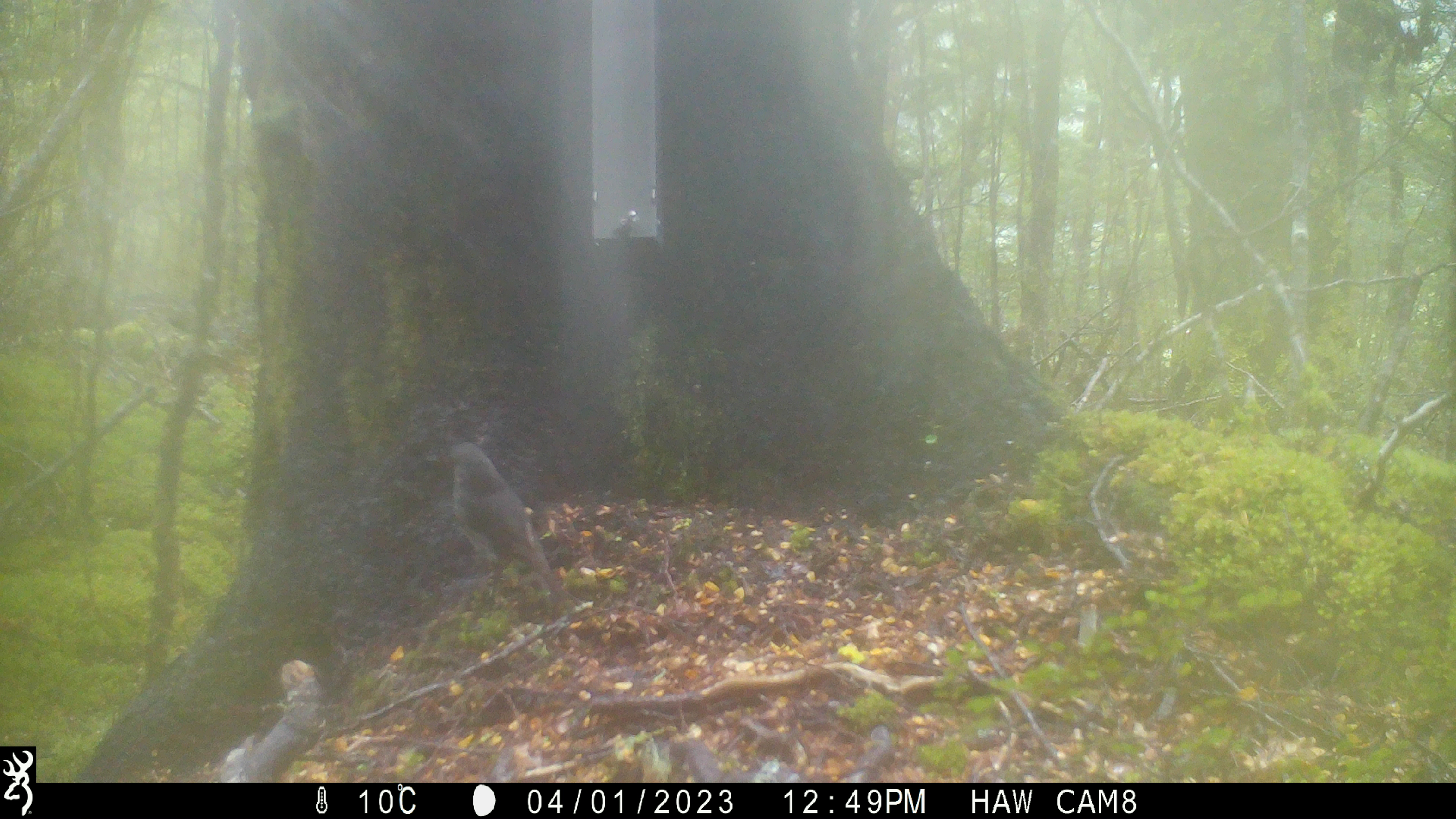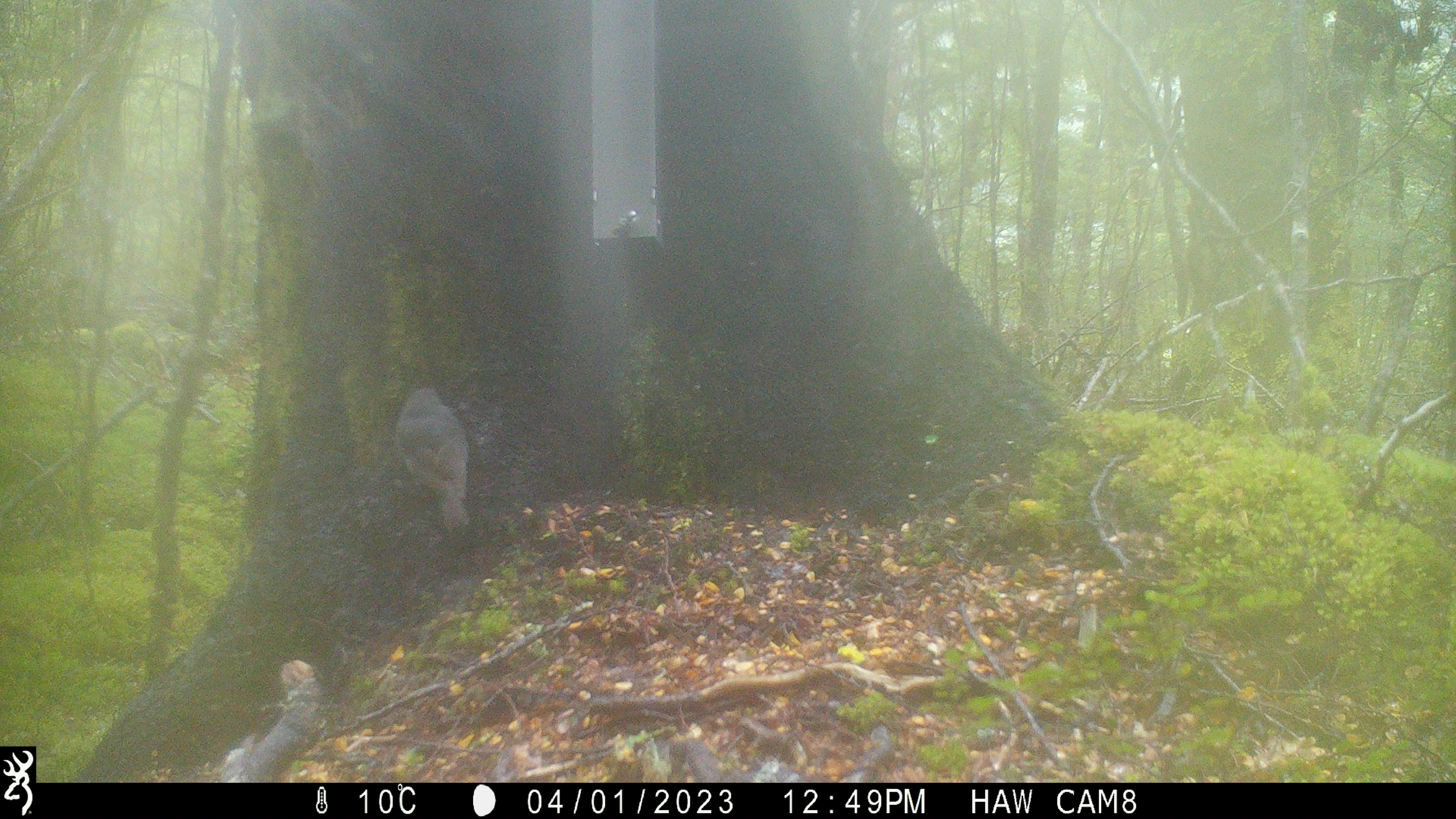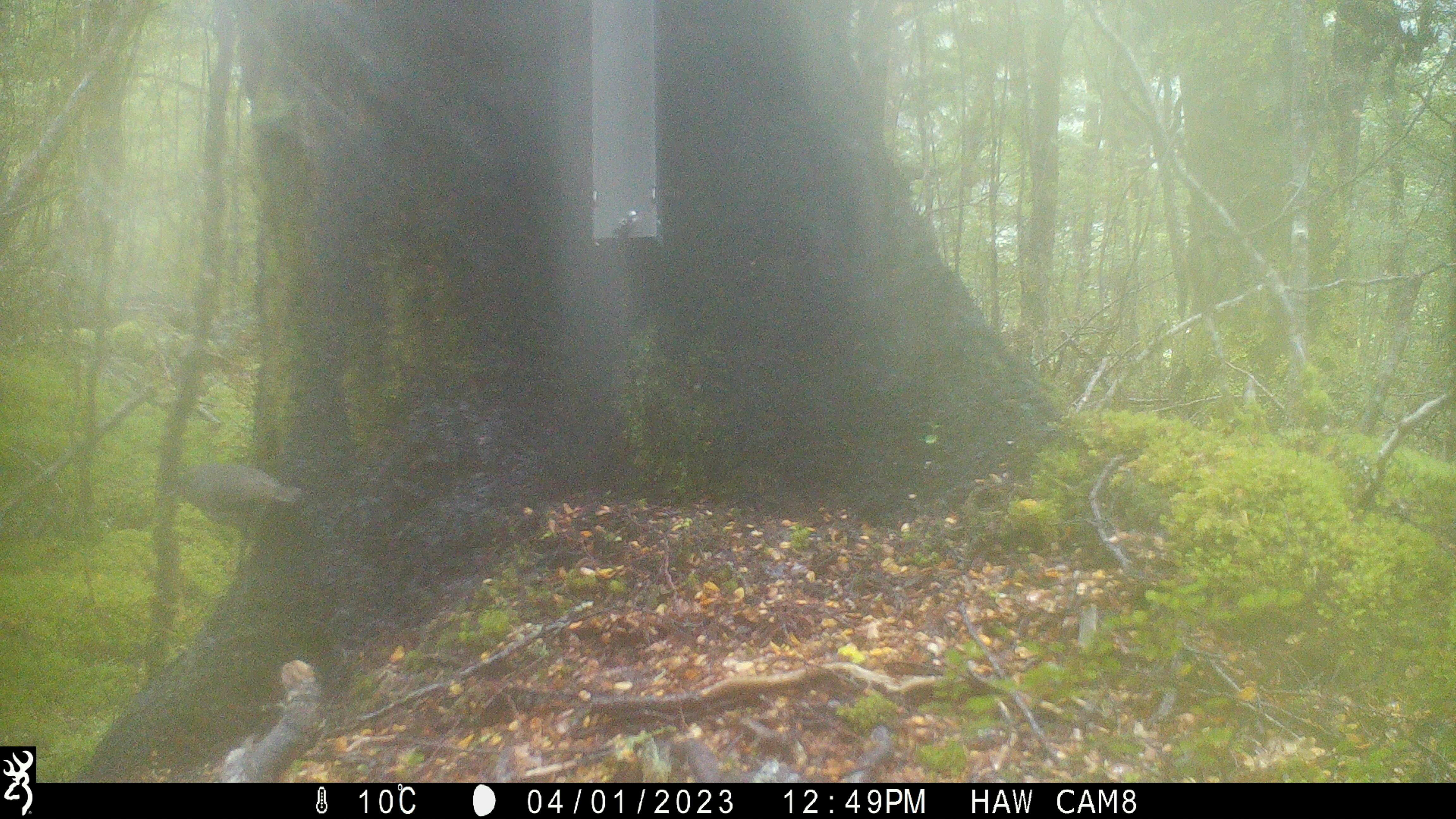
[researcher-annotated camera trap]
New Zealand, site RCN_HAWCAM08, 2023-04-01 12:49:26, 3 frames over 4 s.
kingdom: Animalia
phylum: Chordata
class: Aves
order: Passeriformes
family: Petroicidae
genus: Petroica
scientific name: Petroica australis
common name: new zealand robin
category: robin